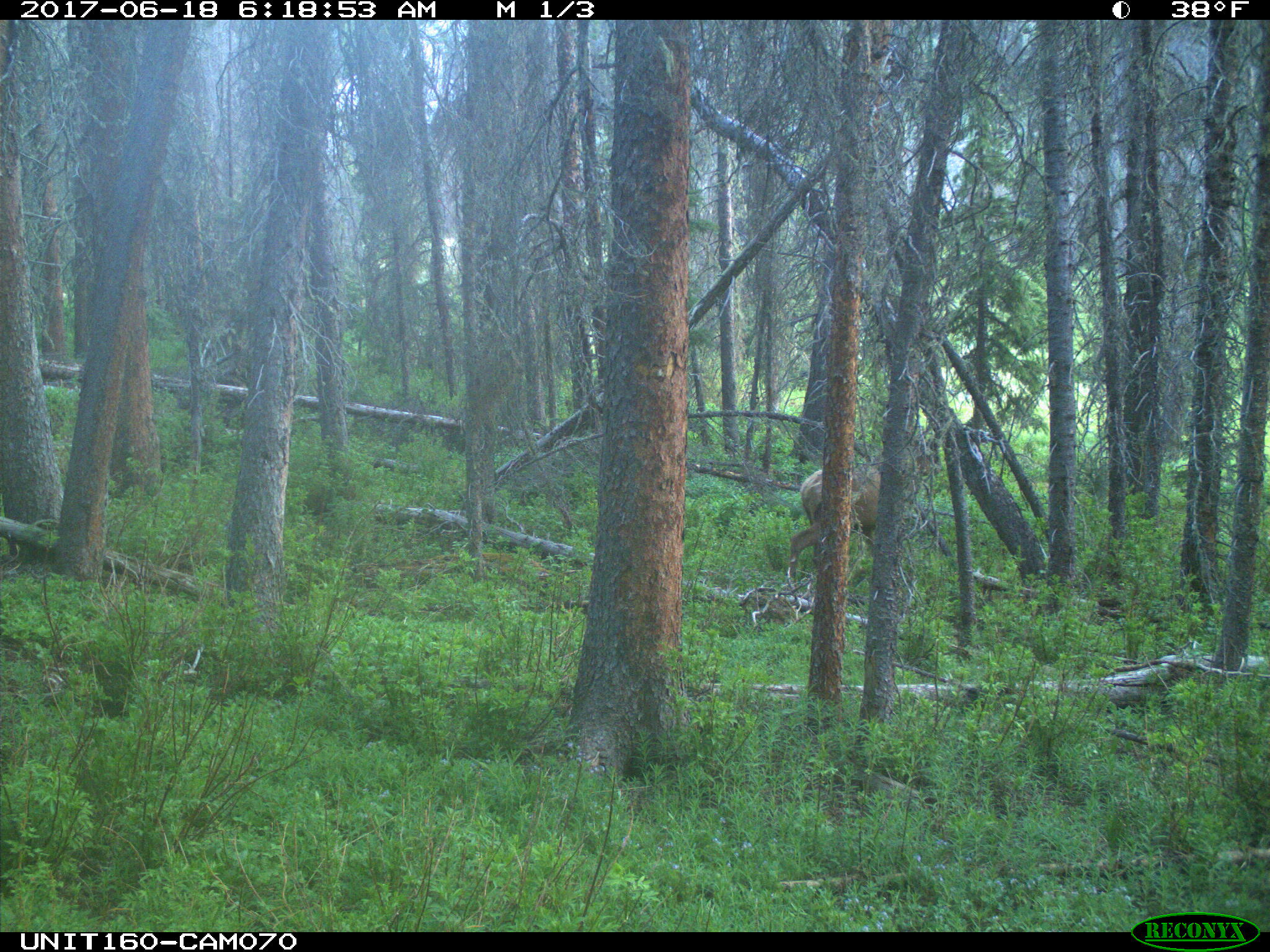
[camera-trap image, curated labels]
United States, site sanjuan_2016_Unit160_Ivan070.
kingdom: Animalia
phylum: Chordata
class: Mammalia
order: Artiodactyla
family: Cervidae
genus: Cervus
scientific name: Cervus elaphus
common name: red deer